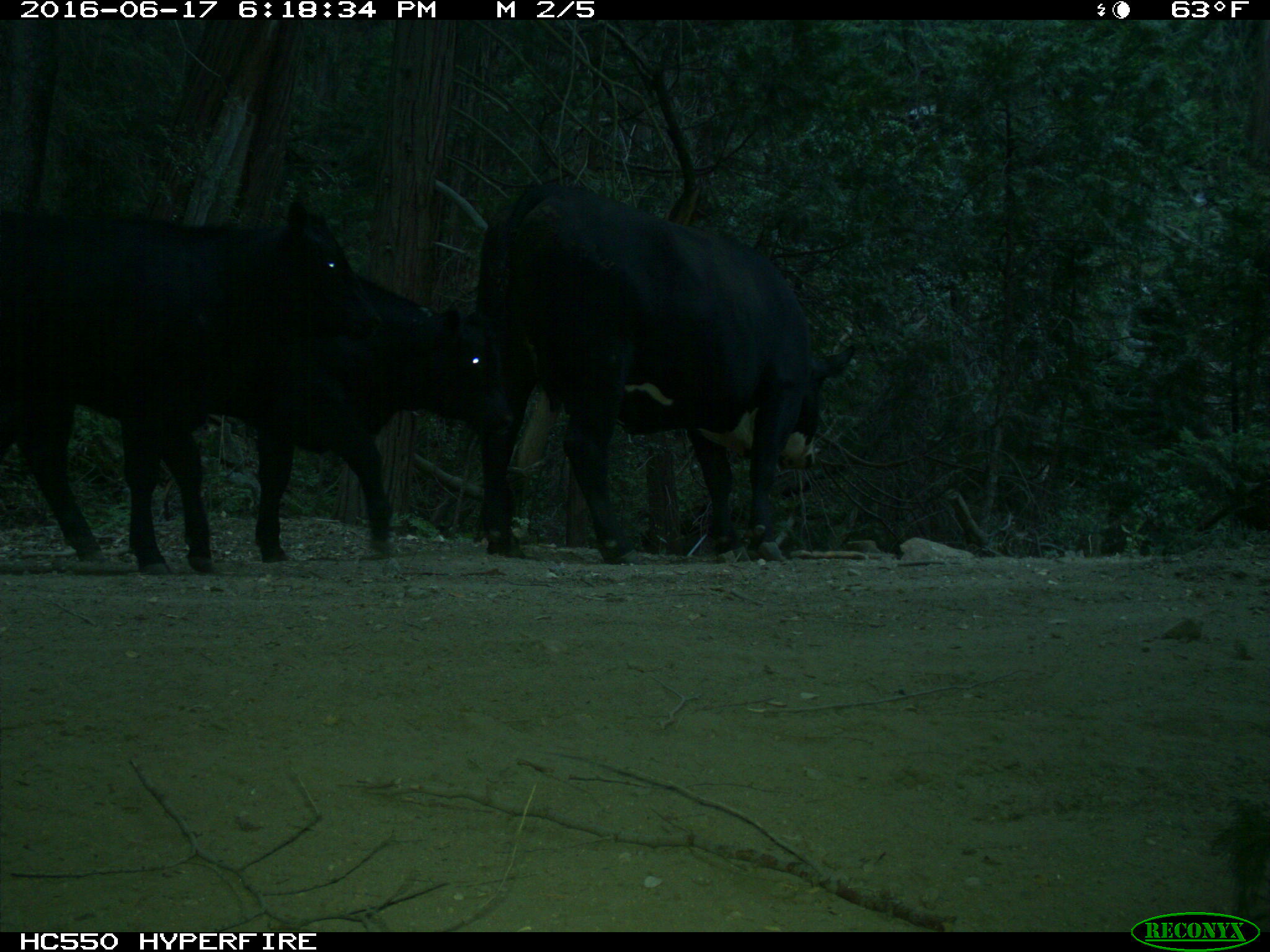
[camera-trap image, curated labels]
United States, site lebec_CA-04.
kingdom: Animalia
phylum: Chordata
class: Mammalia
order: Artiodactyla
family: Bovidae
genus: Bos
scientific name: Bos taurus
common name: domestic cow